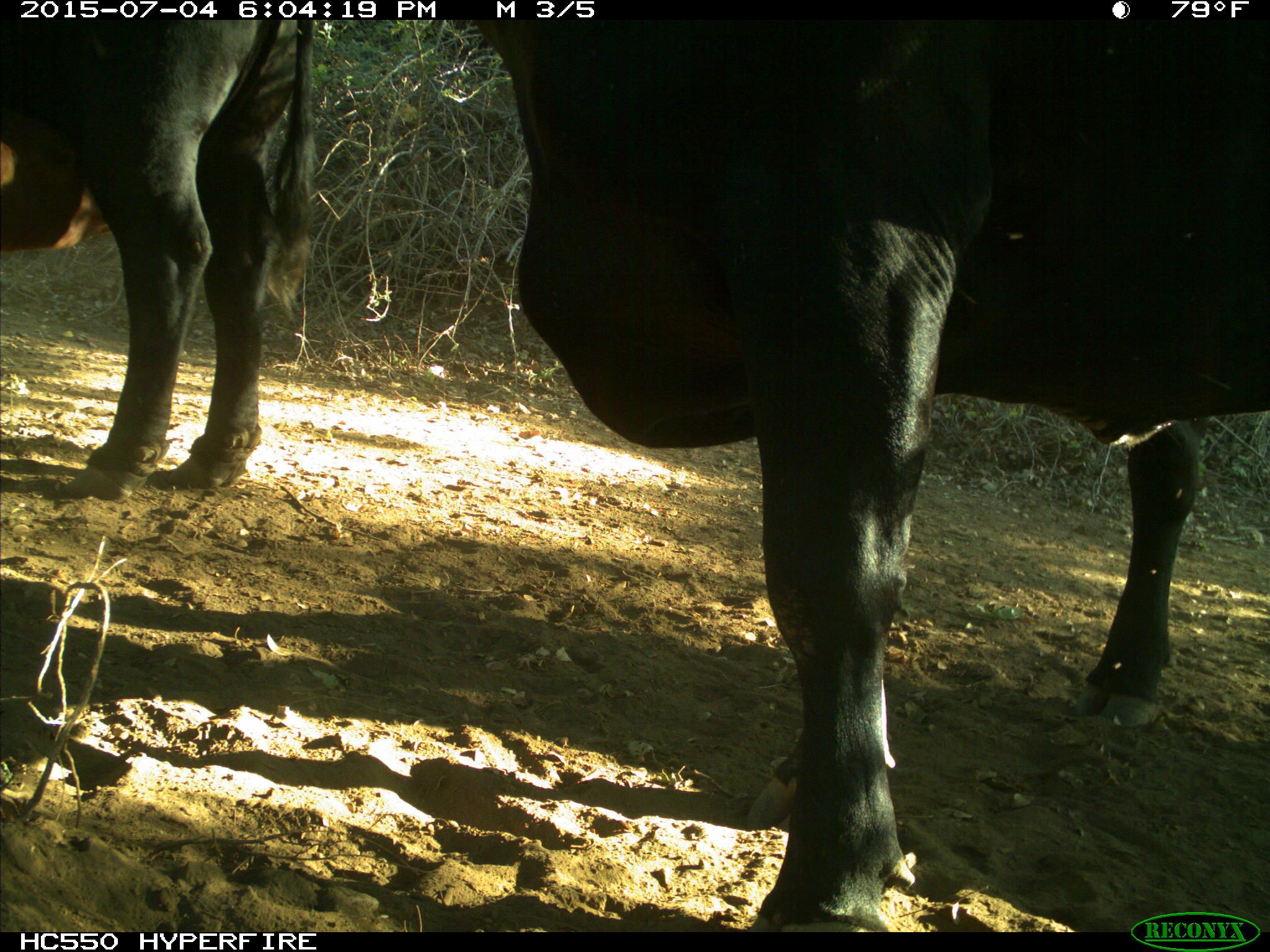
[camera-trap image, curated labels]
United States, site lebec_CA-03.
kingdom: Animalia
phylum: Chordata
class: Mammalia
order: Artiodactyla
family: Bovidae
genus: Bos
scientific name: Bos taurus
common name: domestic cow